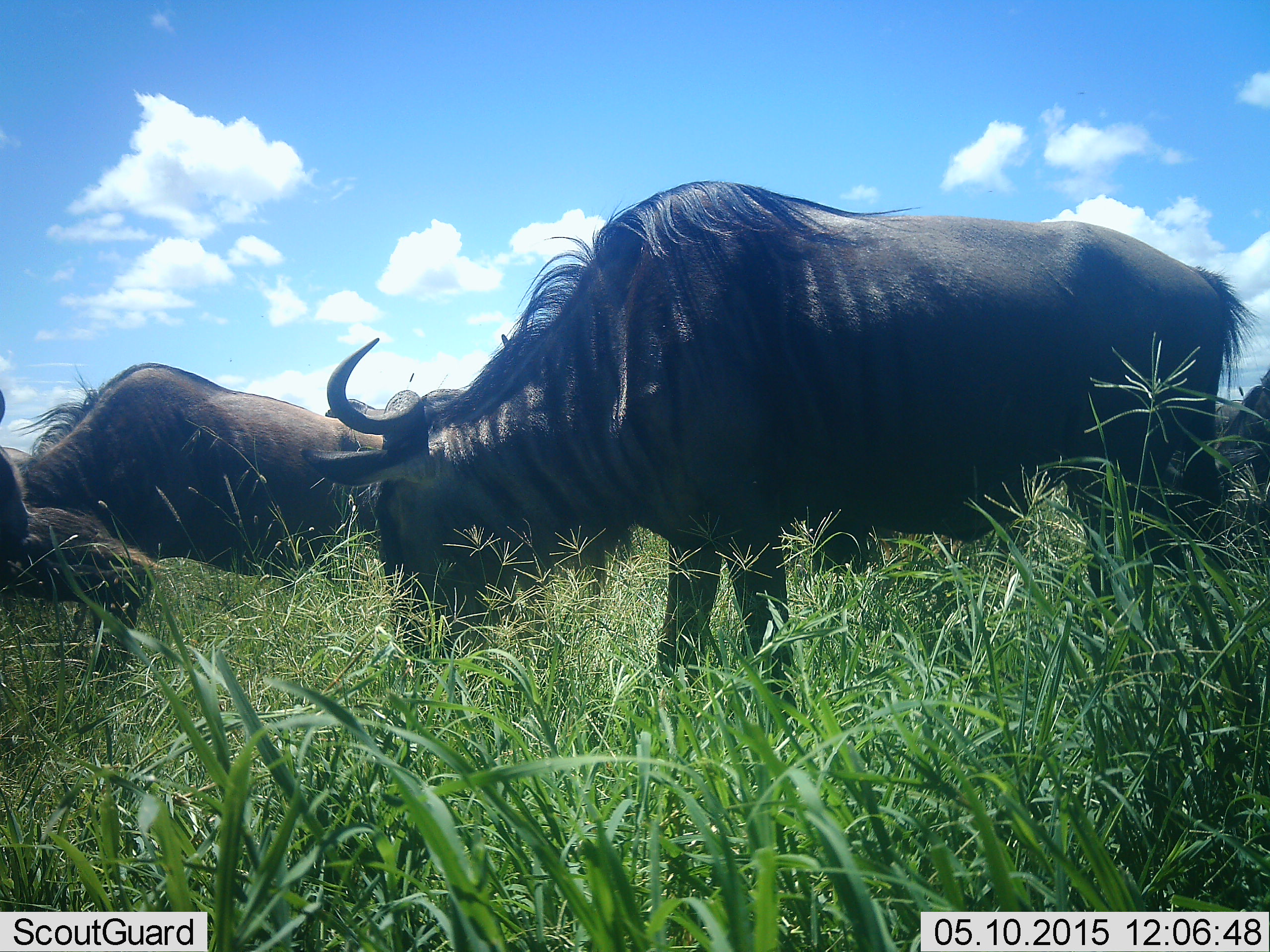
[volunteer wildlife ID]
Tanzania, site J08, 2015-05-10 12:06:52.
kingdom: Animalia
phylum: Chordata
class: Mammalia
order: Artiodactyla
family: Bovidae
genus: Connochaetes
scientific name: Connochaetes taurinus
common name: blue wildebeest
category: wildebeest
Wildebeest (blue wildebeest) (Connochaetes taurinus), count 4. Behavior (volunteer vote fractions): standing 40%, resting 10%, moving 10%, interacting 0%. Young present (vote fraction): 0%. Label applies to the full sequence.